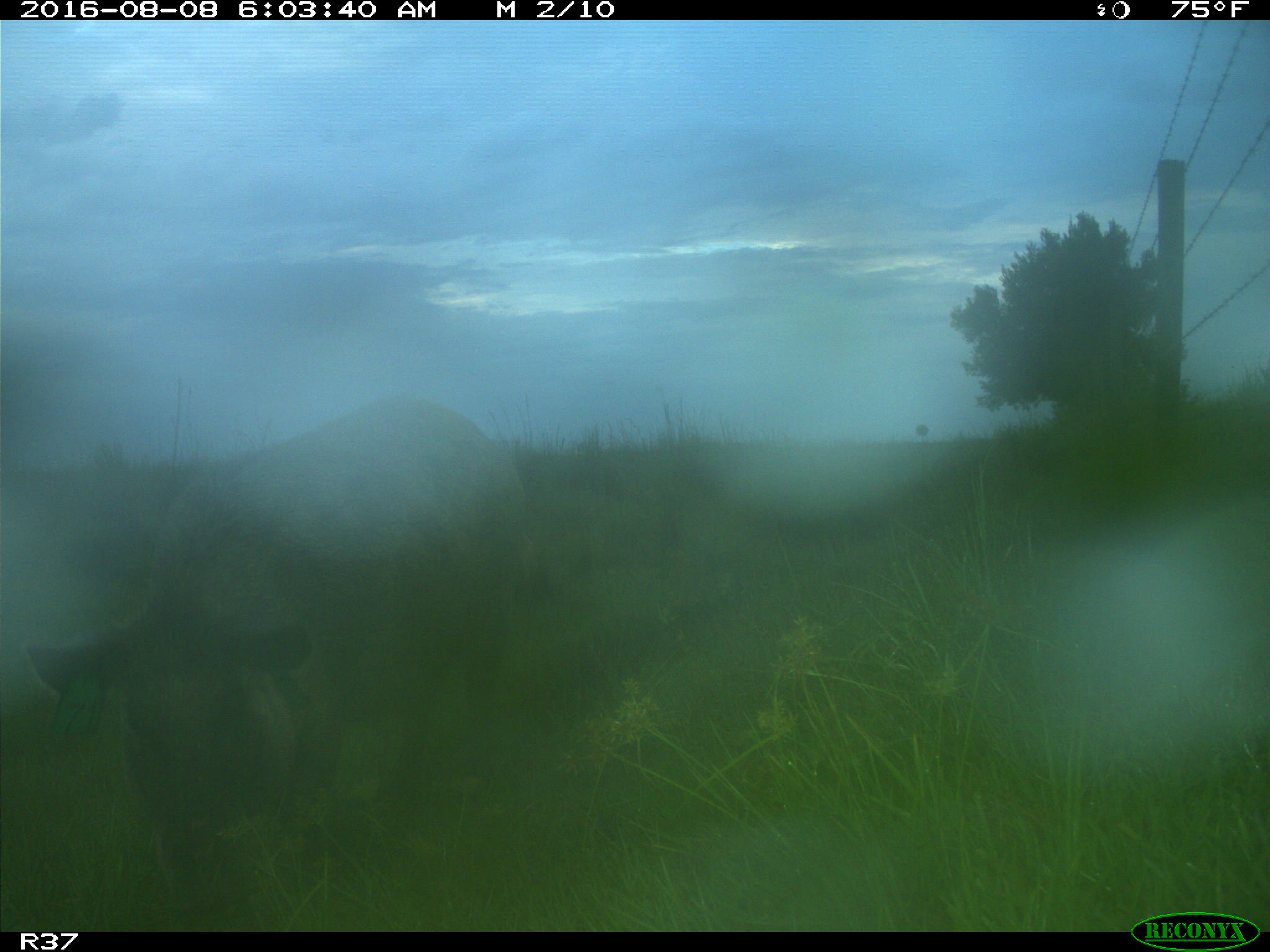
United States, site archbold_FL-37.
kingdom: Animalia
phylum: Chordata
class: Mammalia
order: Artiodactyla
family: Suidae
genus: Sus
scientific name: Sus scrofa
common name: wild boar